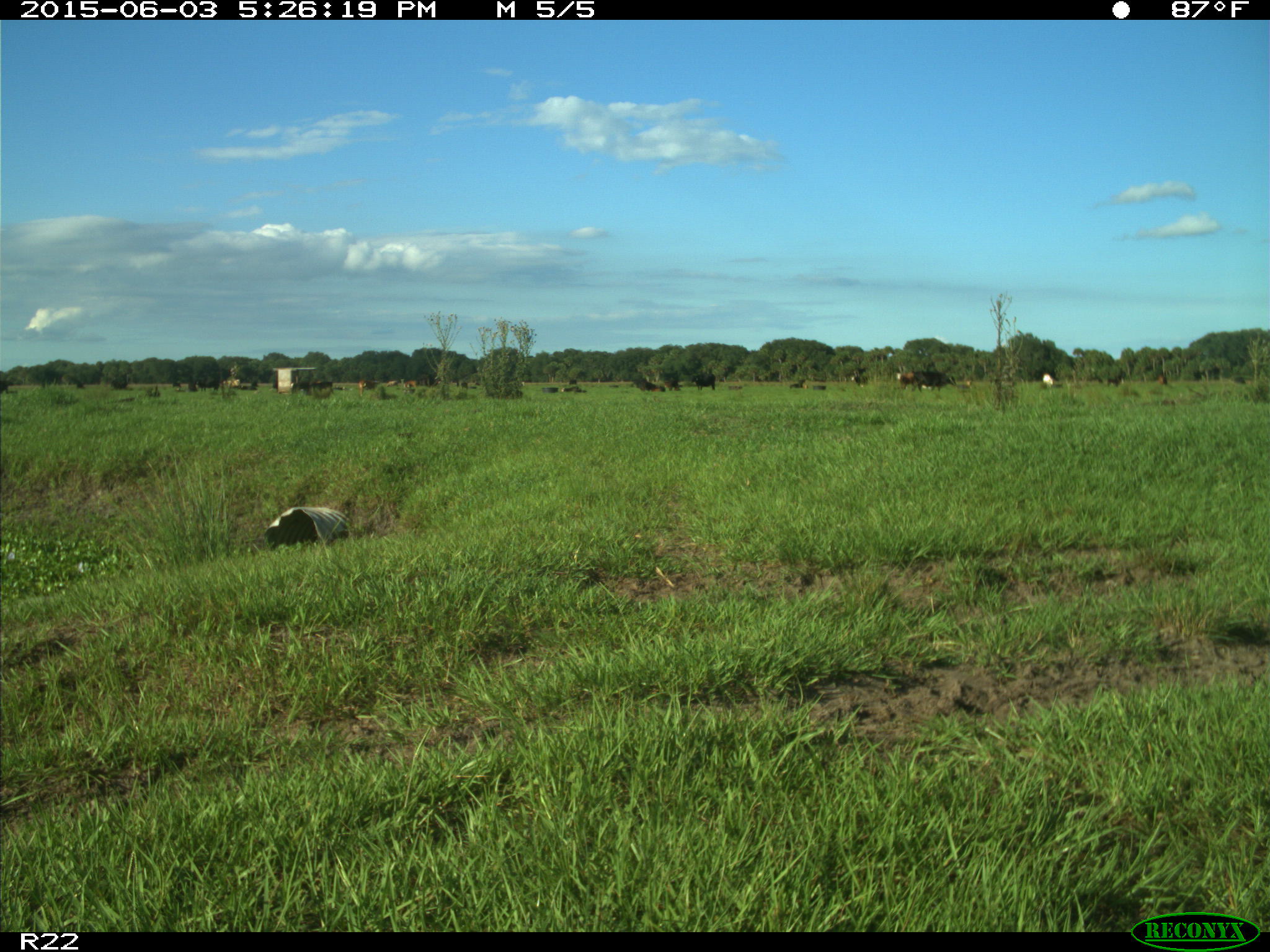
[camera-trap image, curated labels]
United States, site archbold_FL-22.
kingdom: Animalia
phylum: Chordata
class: Mammalia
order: Artiodactyla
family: Bovidae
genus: Bos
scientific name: Bos taurus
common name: domestic cow